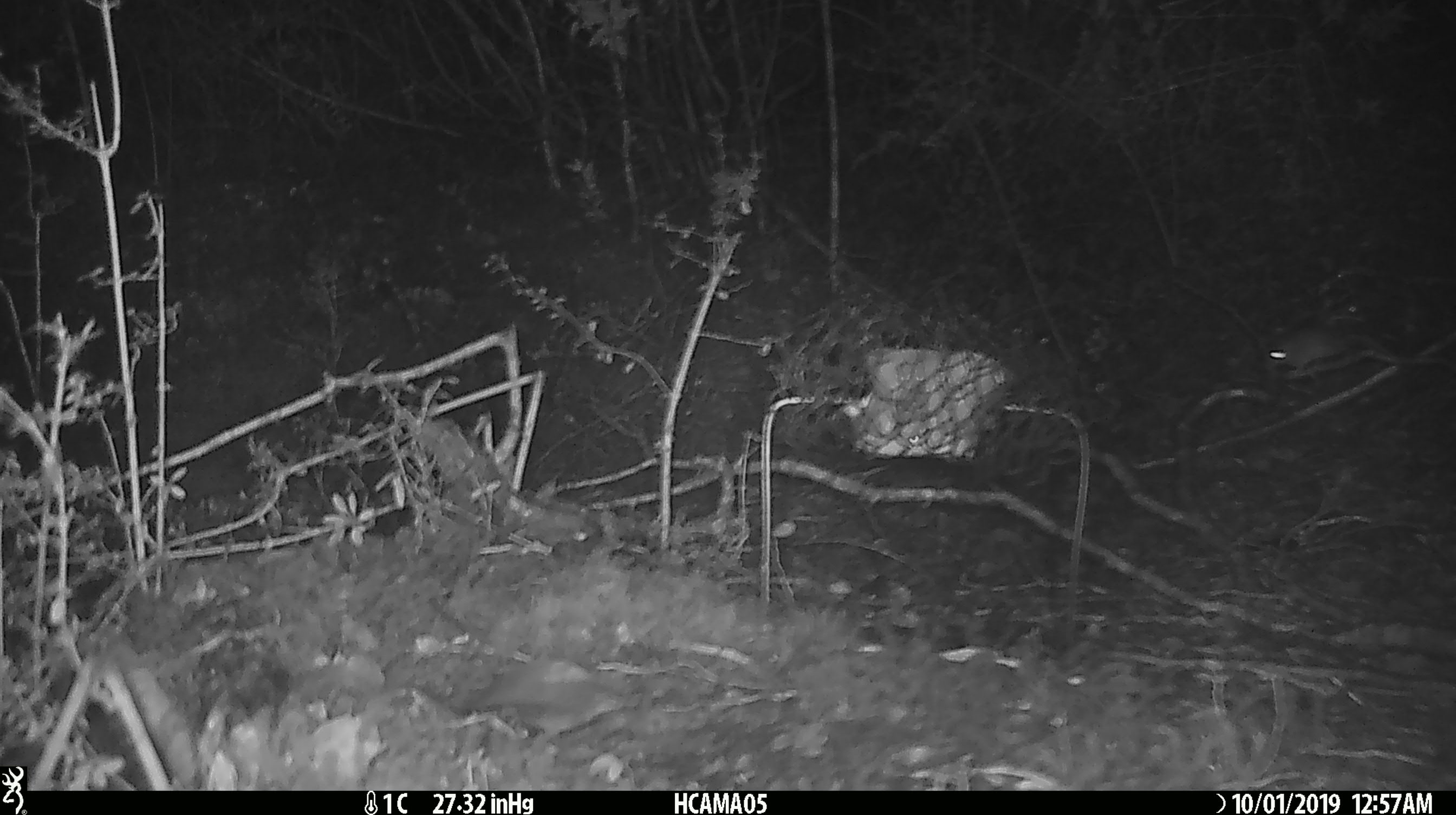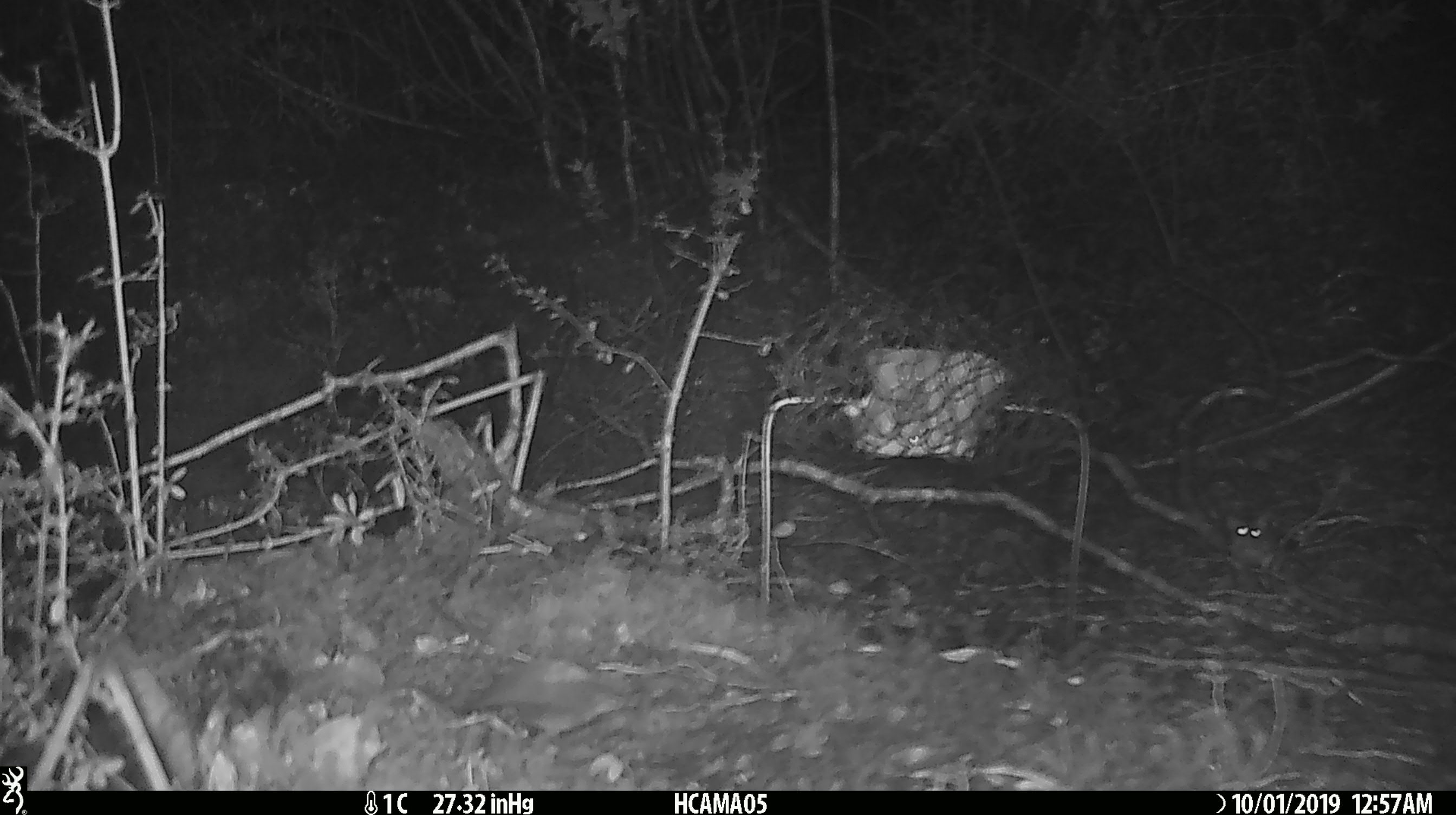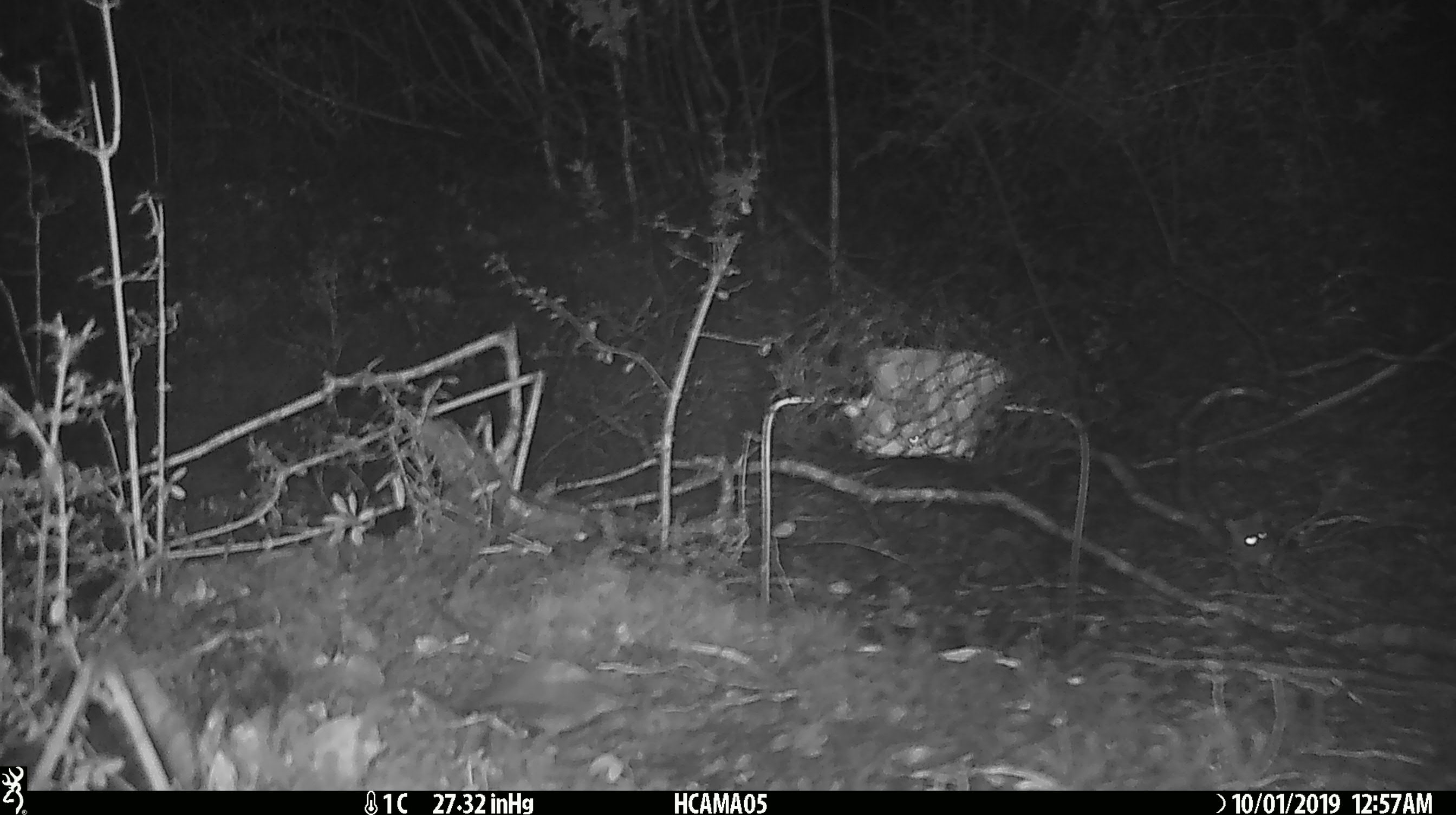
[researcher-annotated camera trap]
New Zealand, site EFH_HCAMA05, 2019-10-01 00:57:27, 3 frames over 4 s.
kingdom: Animalia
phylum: Chordata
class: Mammalia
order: Rodentia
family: Muridae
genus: Mus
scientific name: Mus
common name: mouse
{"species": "mouse (Mus)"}